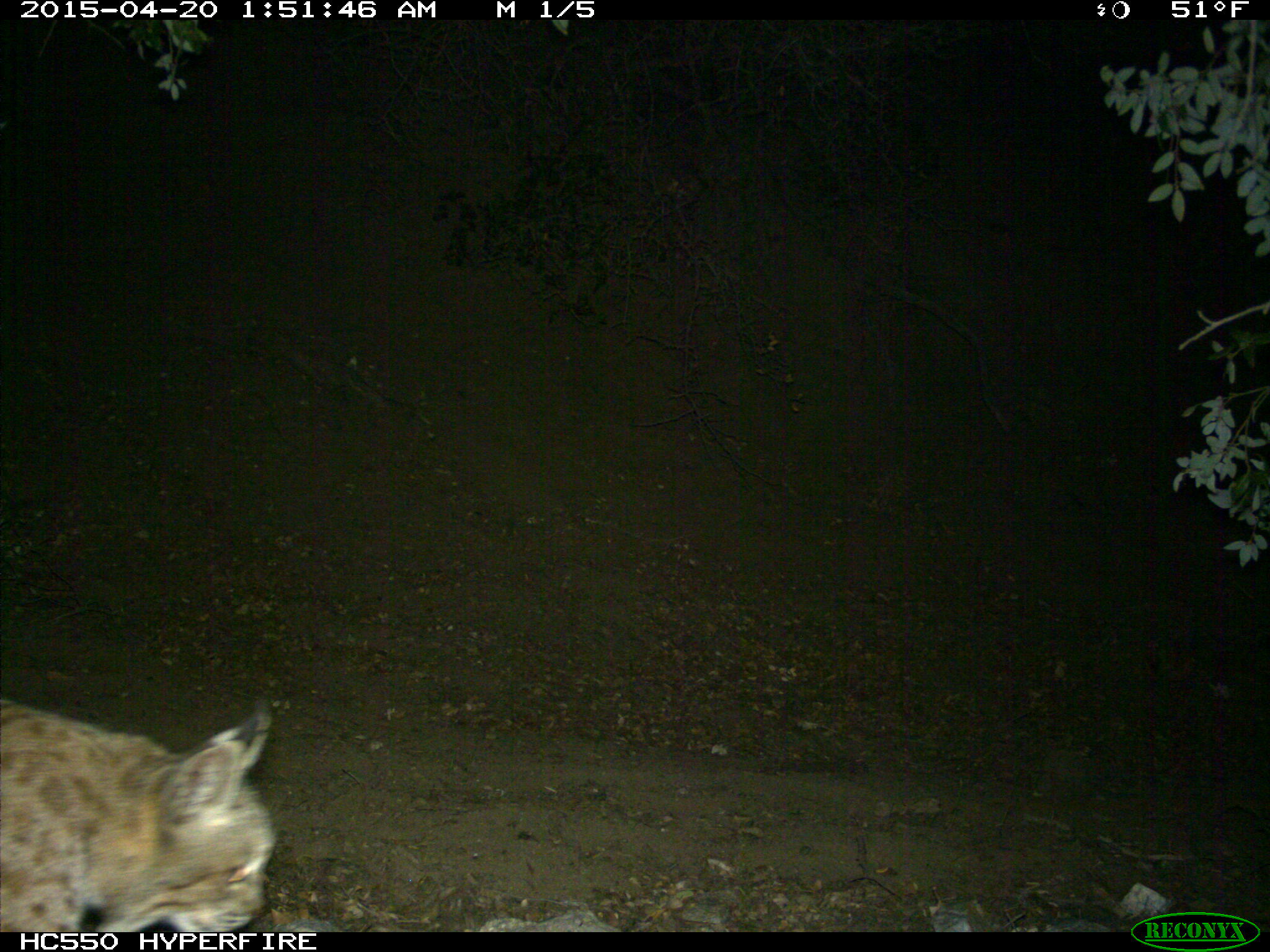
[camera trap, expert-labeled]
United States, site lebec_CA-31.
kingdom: Animalia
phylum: Chordata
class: Mammalia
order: Carnivora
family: Felidae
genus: Lynx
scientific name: Lynx rufus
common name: bobcat